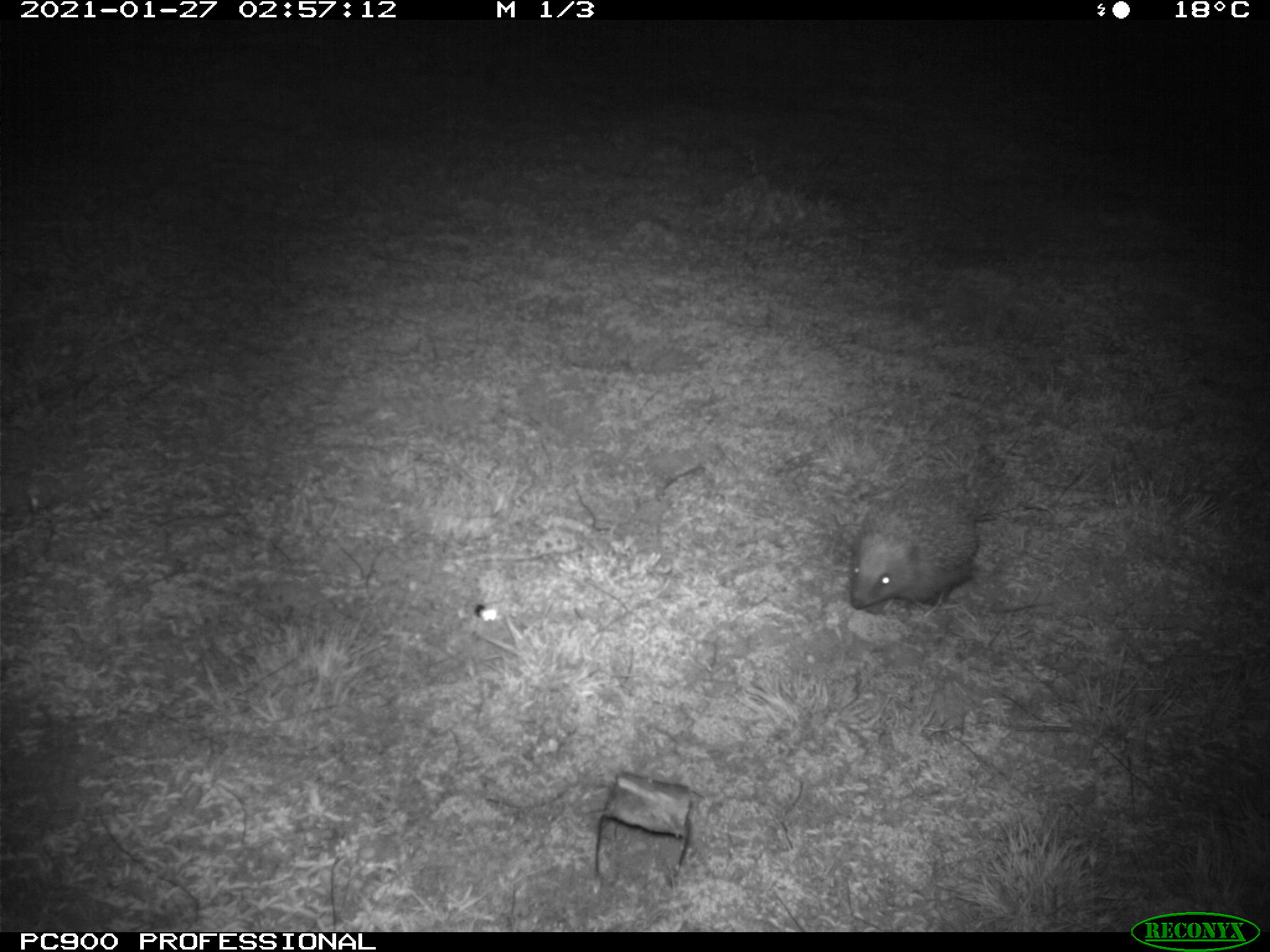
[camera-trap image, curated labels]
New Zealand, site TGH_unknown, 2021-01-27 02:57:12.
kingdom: Animalia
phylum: Chordata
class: Mammalia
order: Eulipotyphla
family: Erinaceidae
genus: Erinaceus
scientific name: Erinaceus europaeus europaeus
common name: european hedgehog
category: hedgehog